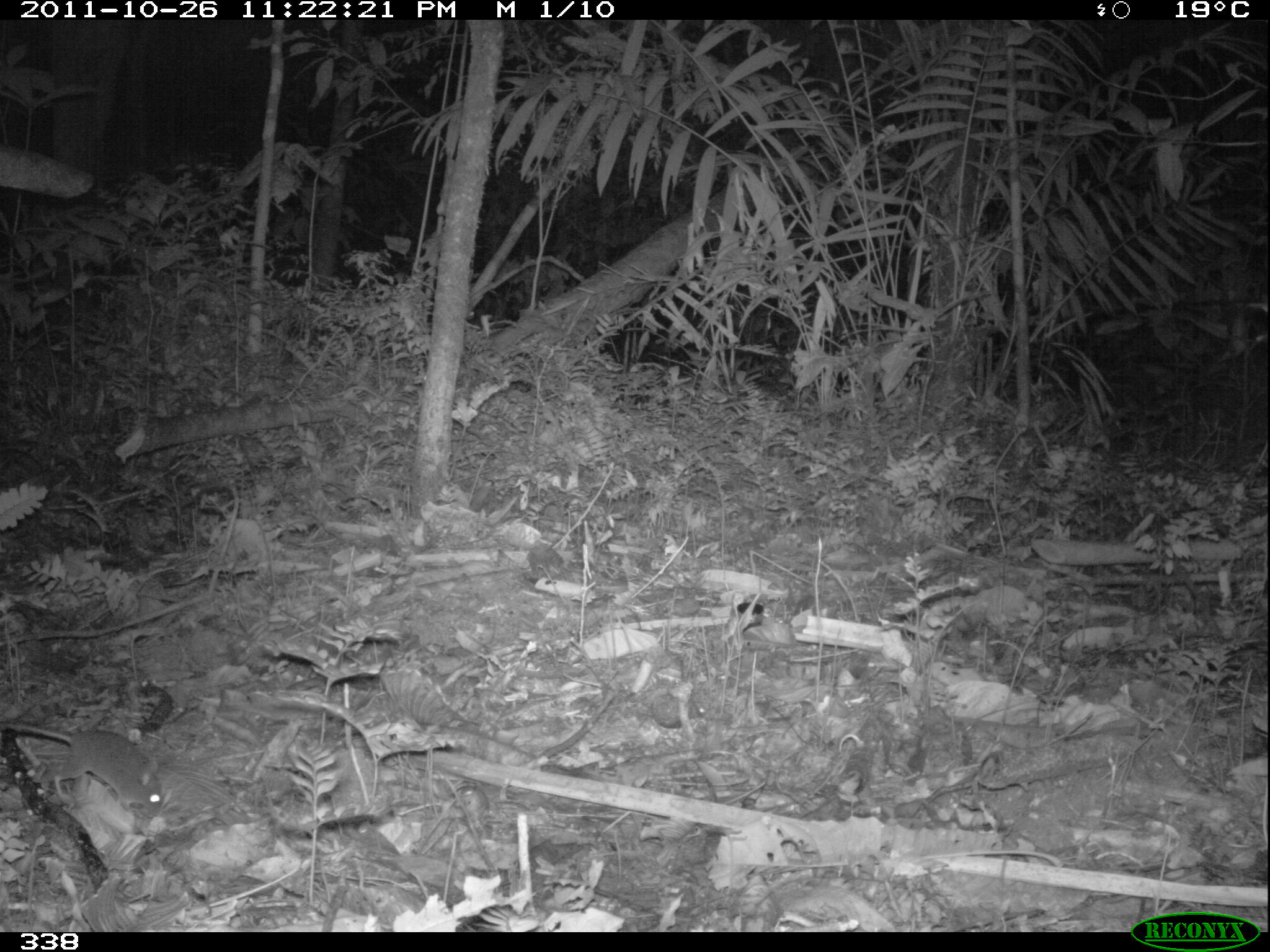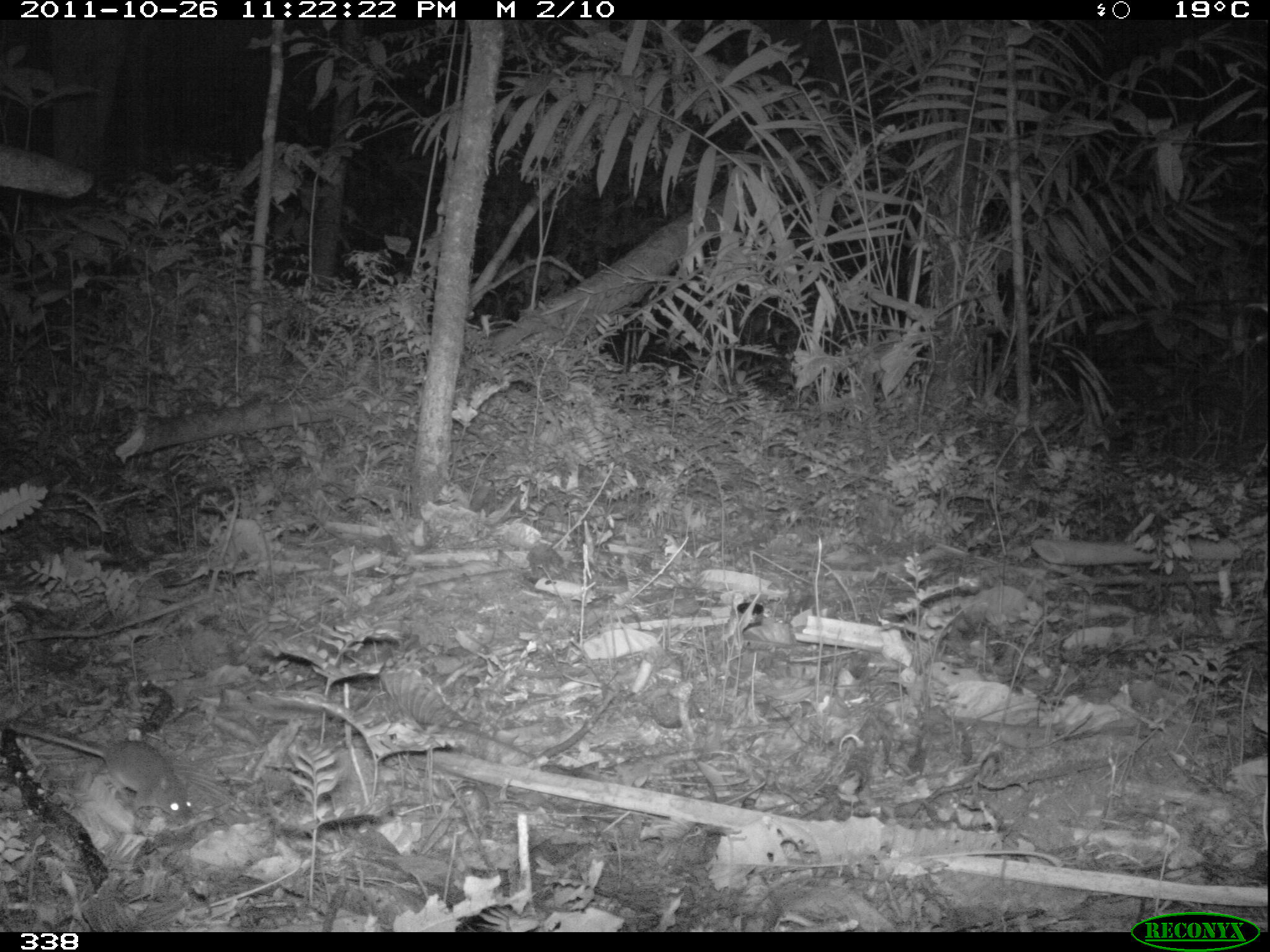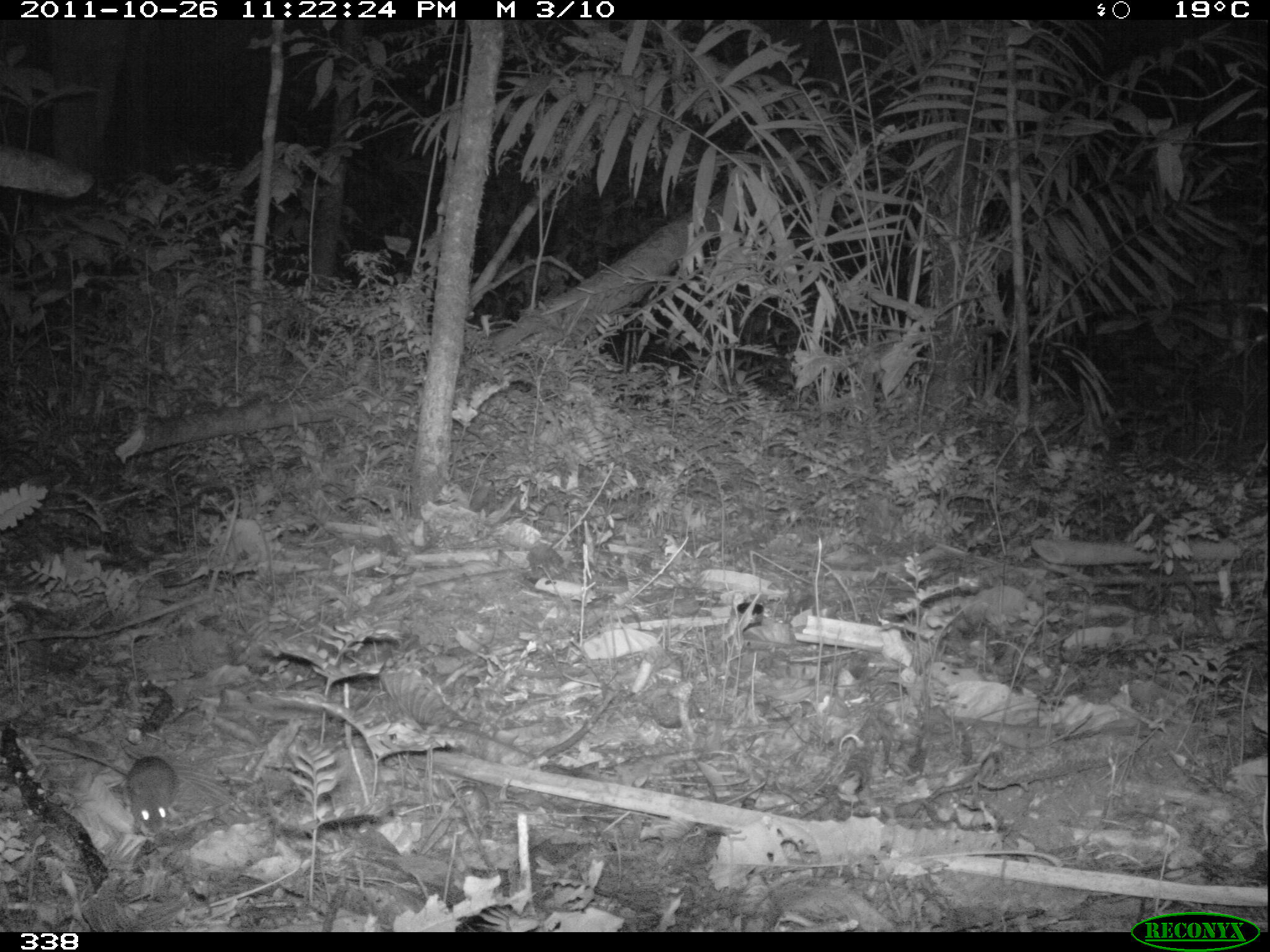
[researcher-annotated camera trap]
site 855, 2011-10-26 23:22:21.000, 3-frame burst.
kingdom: Animalia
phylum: Chordata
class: Mammalia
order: Rodentia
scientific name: Rodentia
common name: rodents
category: unknown rodent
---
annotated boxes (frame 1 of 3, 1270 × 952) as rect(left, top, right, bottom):
unknown rodent: rect(0, 720, 164, 815)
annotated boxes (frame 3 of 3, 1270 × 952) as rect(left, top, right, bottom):
unknown rodent: rect(41, 743, 178, 834)